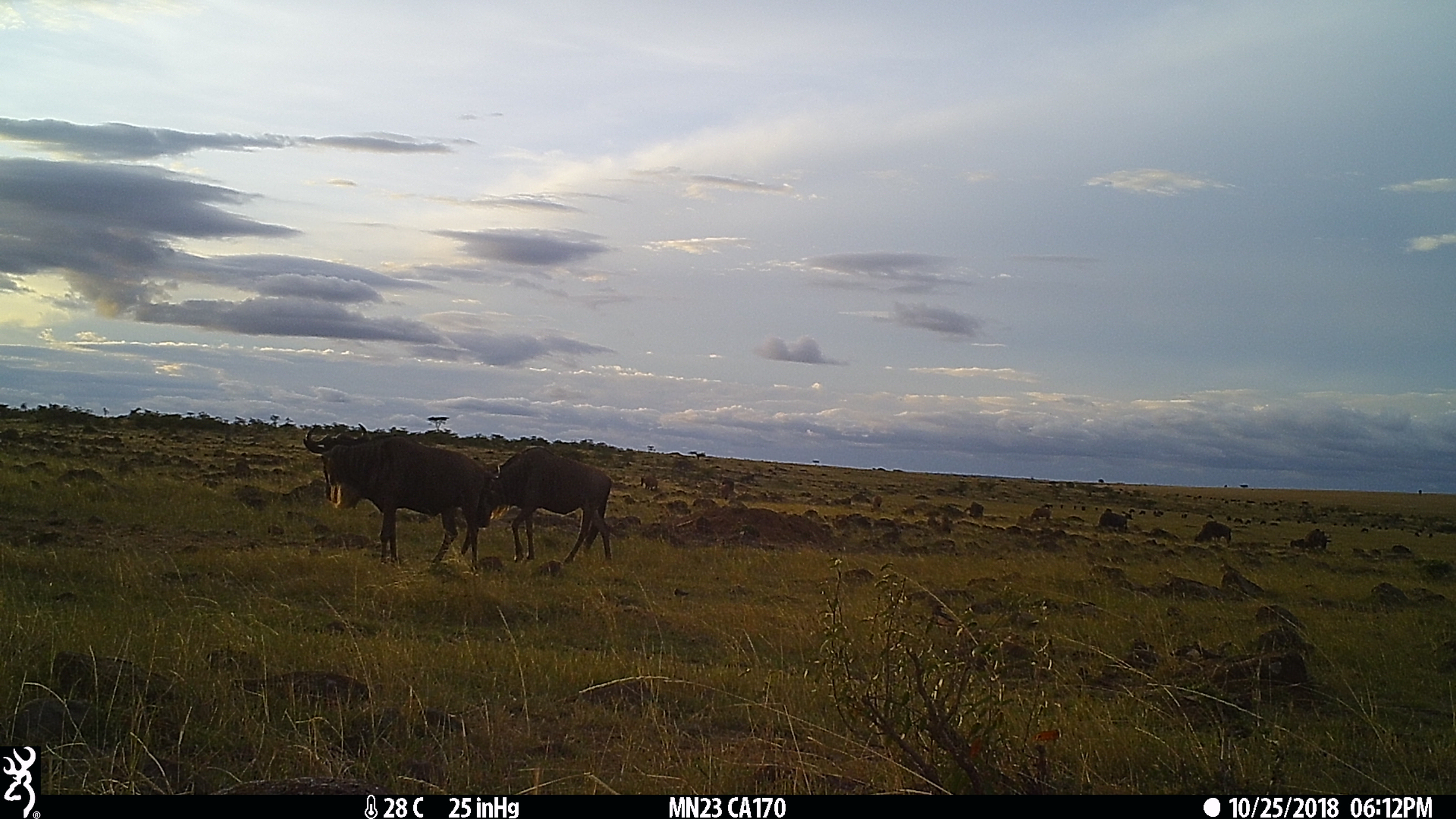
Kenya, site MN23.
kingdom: Animalia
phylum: Chordata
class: Mammalia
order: Artiodactyla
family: Bovidae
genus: Connochaetes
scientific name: Connochaetes taurinus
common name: blue wildebeest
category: wildebeest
Wildebeest (blue wildebeest) (Connochaetes taurinus).